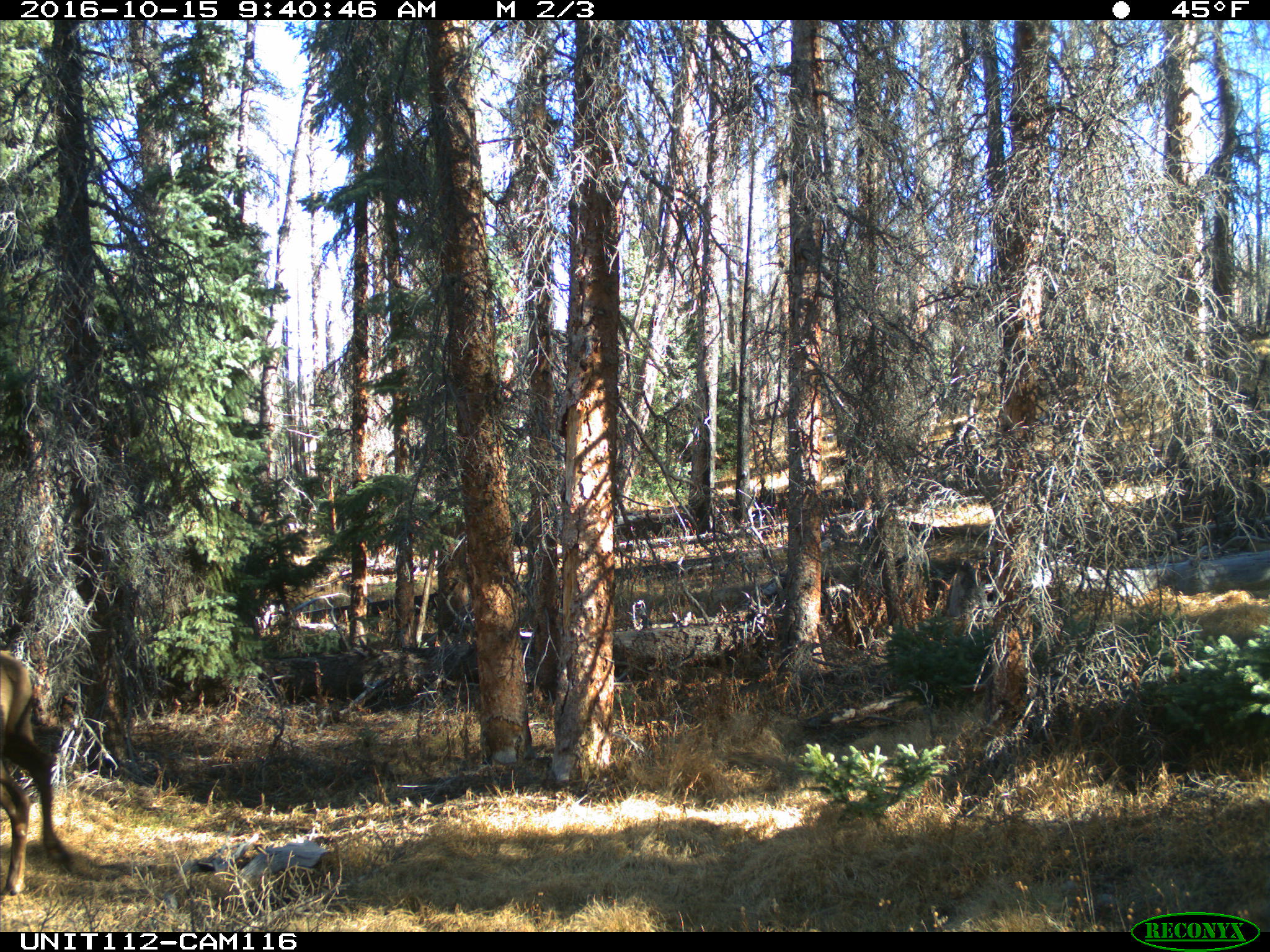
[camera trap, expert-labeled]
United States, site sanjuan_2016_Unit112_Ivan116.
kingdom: Animalia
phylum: Chordata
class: Mammalia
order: Artiodactyla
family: Cervidae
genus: Cervus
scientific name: Cervus elaphus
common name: red deer